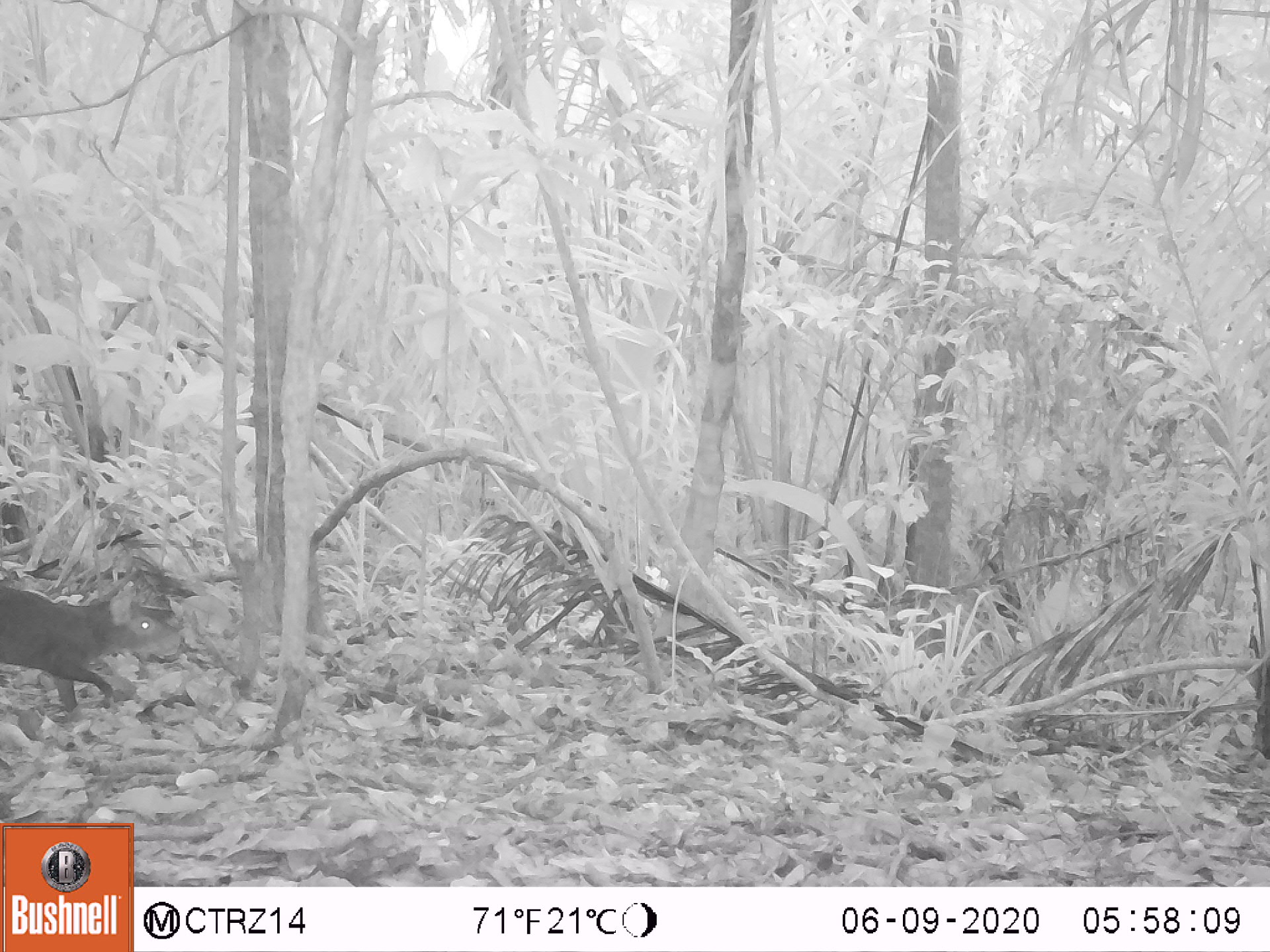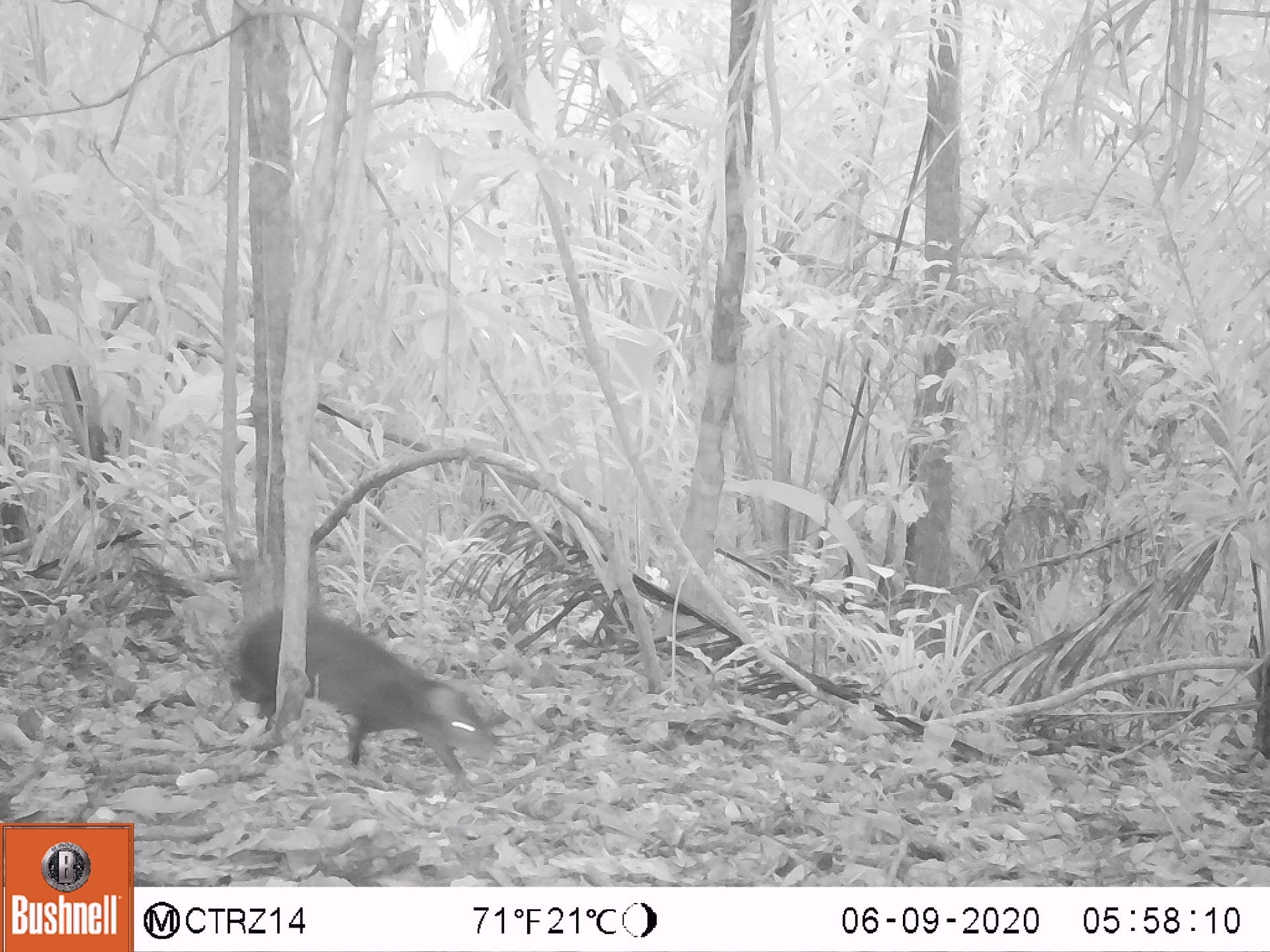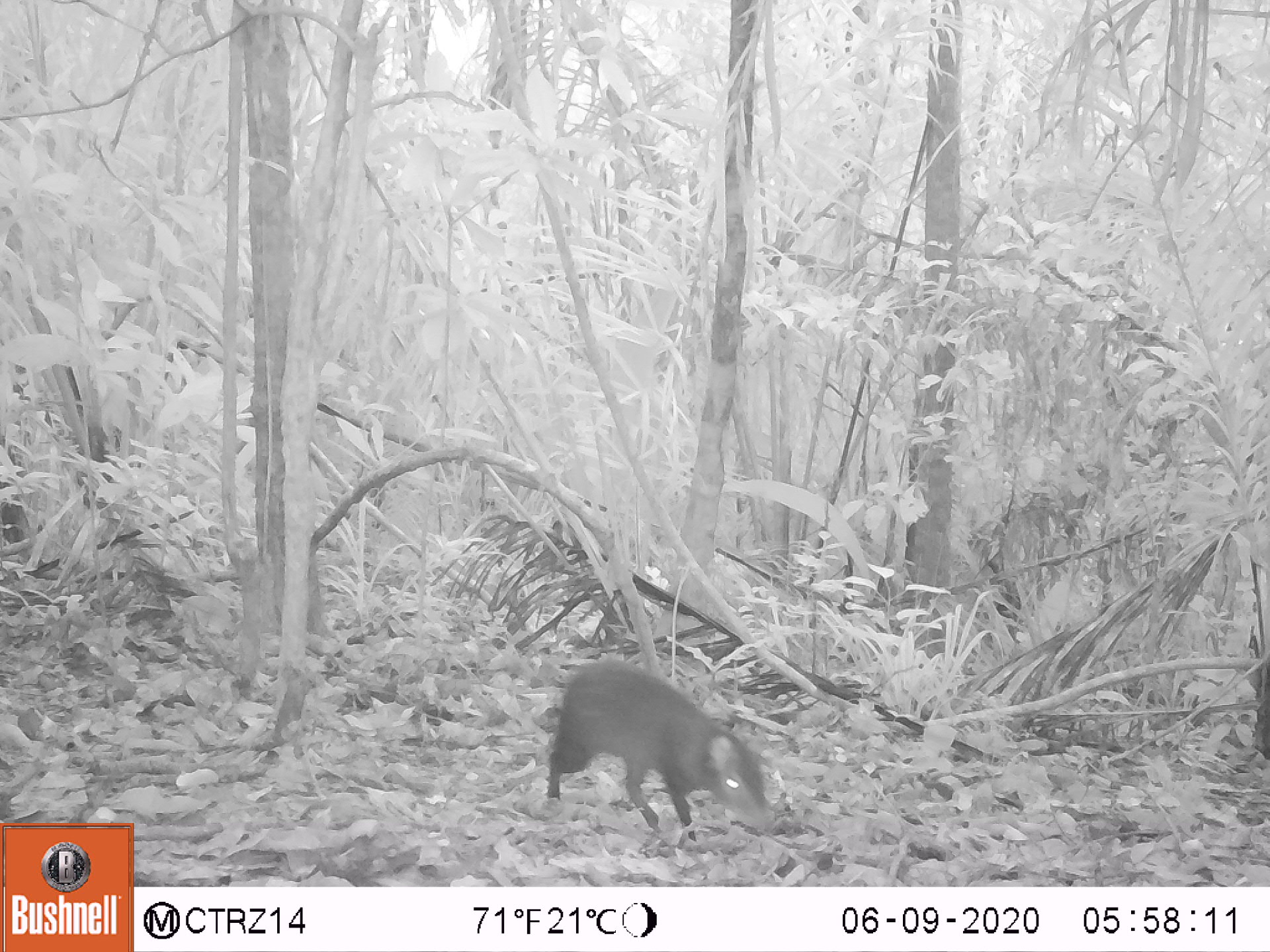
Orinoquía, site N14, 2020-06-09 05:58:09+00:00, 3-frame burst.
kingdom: Animalia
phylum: Chordata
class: Mammalia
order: Rodentia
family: Dasyproctidae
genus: Dasyprocta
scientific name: Dasyprocta fuliginosa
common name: black agouti